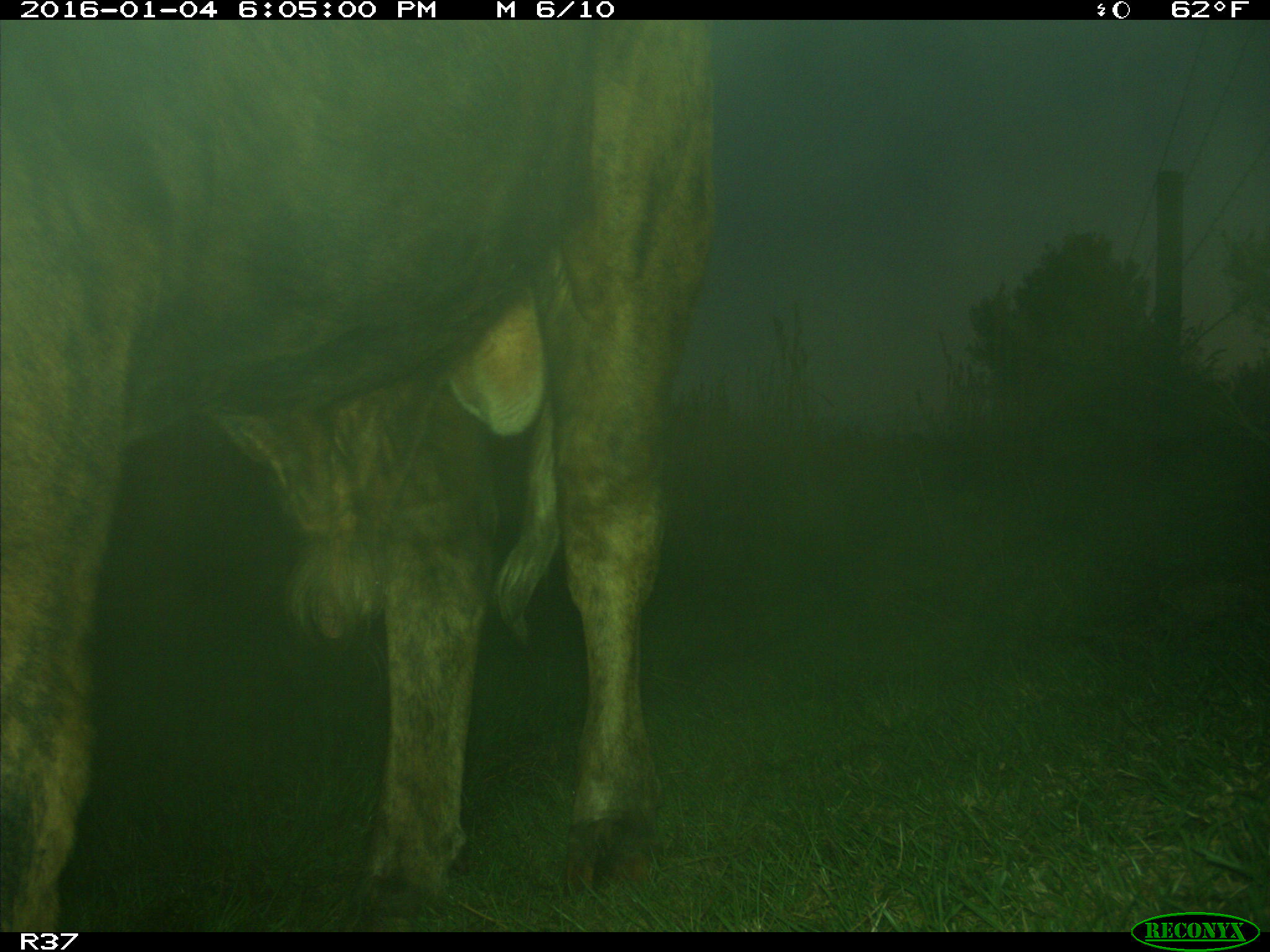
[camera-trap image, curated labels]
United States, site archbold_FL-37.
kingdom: Animalia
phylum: Chordata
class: Mammalia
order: Artiodactyla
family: Bovidae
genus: Bos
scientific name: Bos taurus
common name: domestic cow